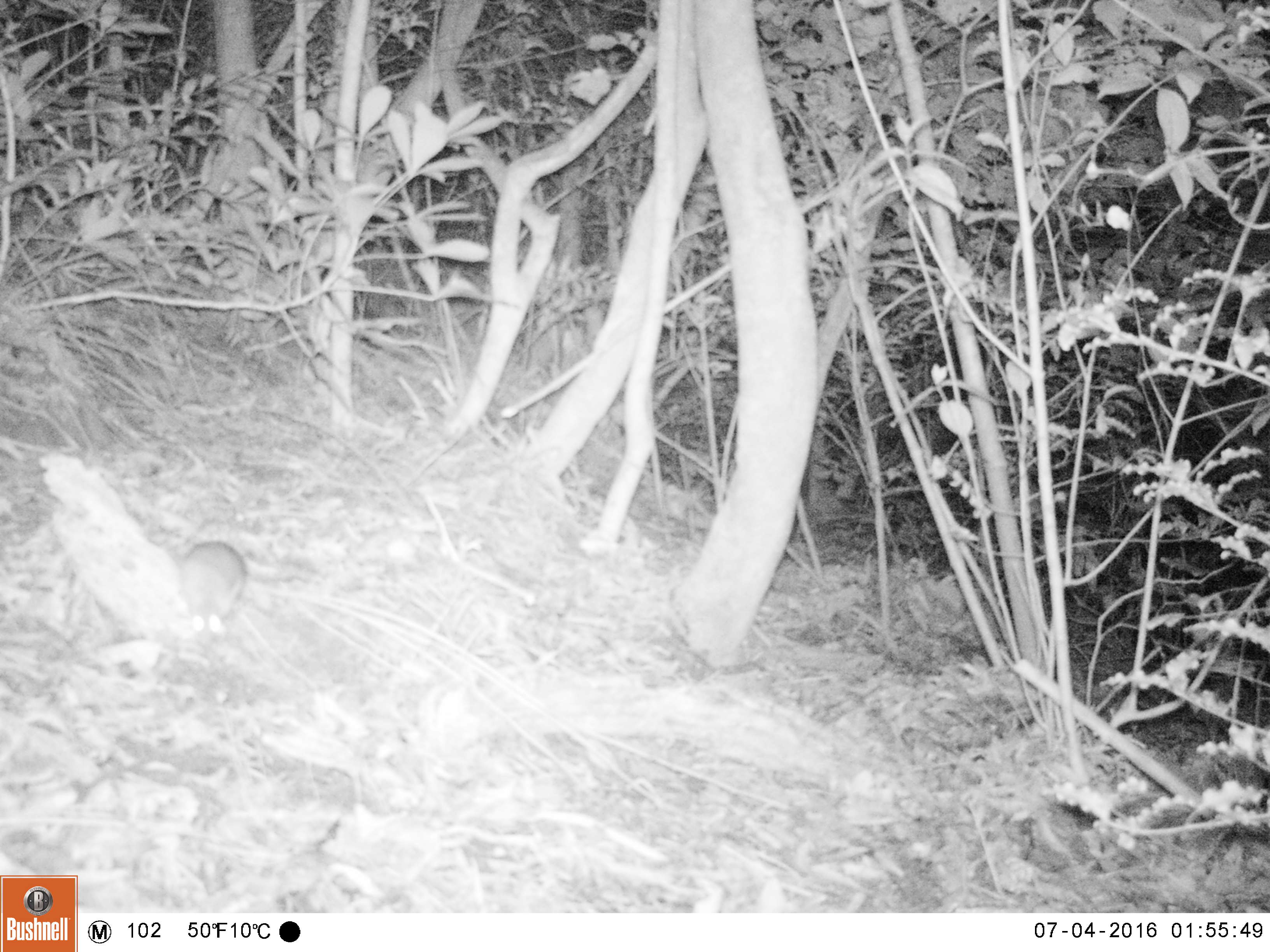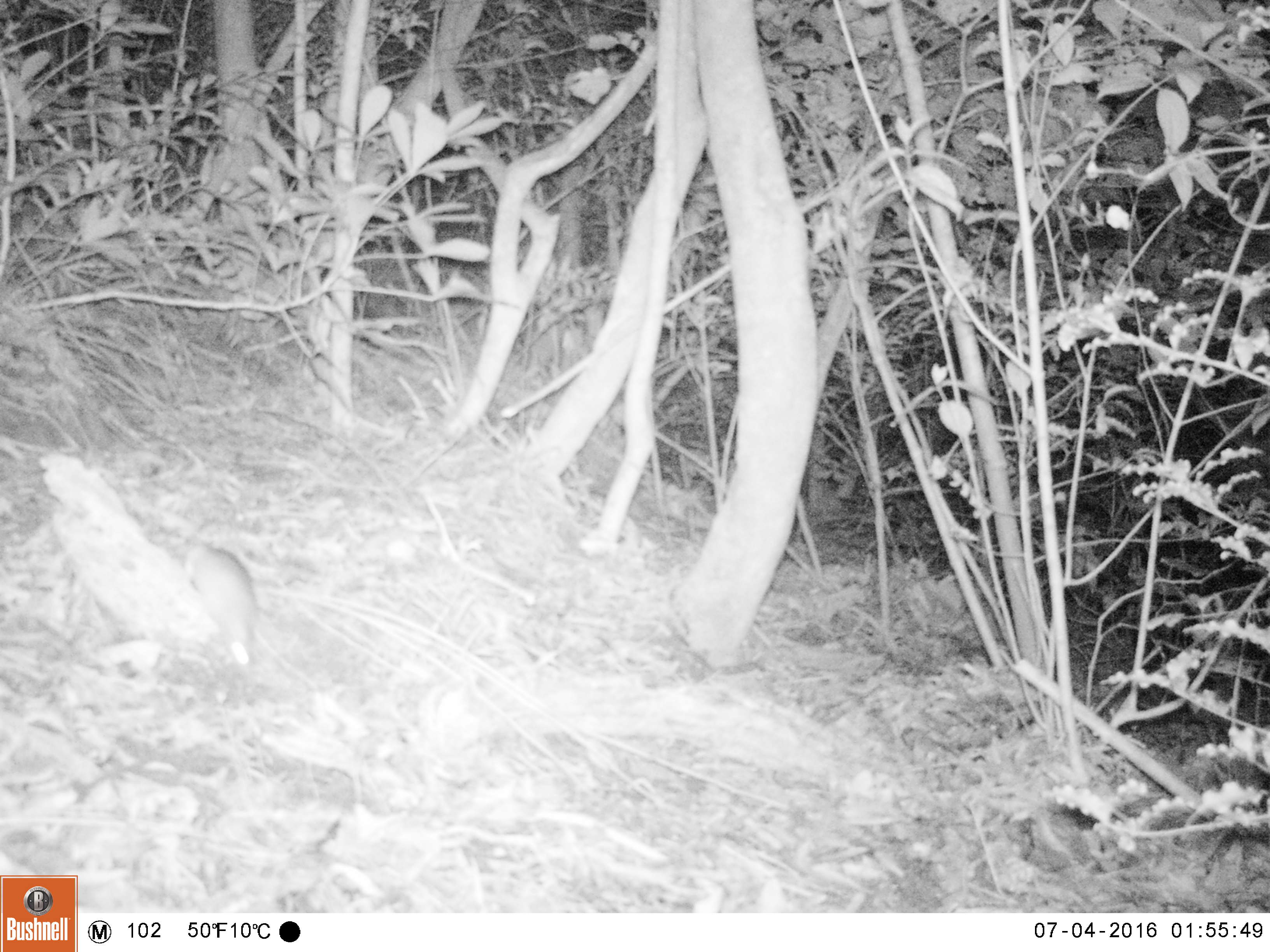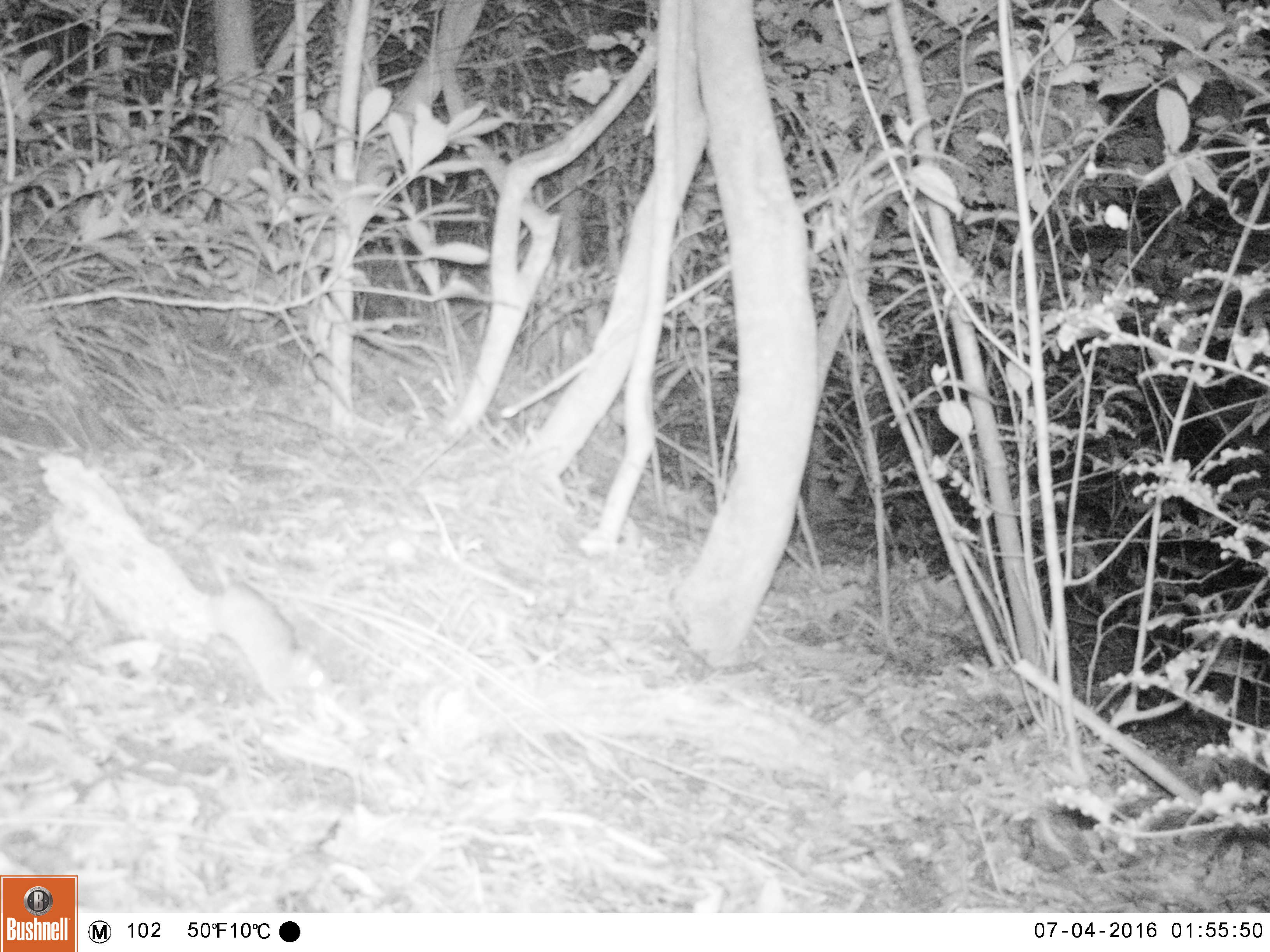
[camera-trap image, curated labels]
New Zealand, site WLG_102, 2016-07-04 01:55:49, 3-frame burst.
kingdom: Animalia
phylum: Chordata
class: Mammalia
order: Rodentia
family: Muridae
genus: Rattus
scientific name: Rattus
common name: rat